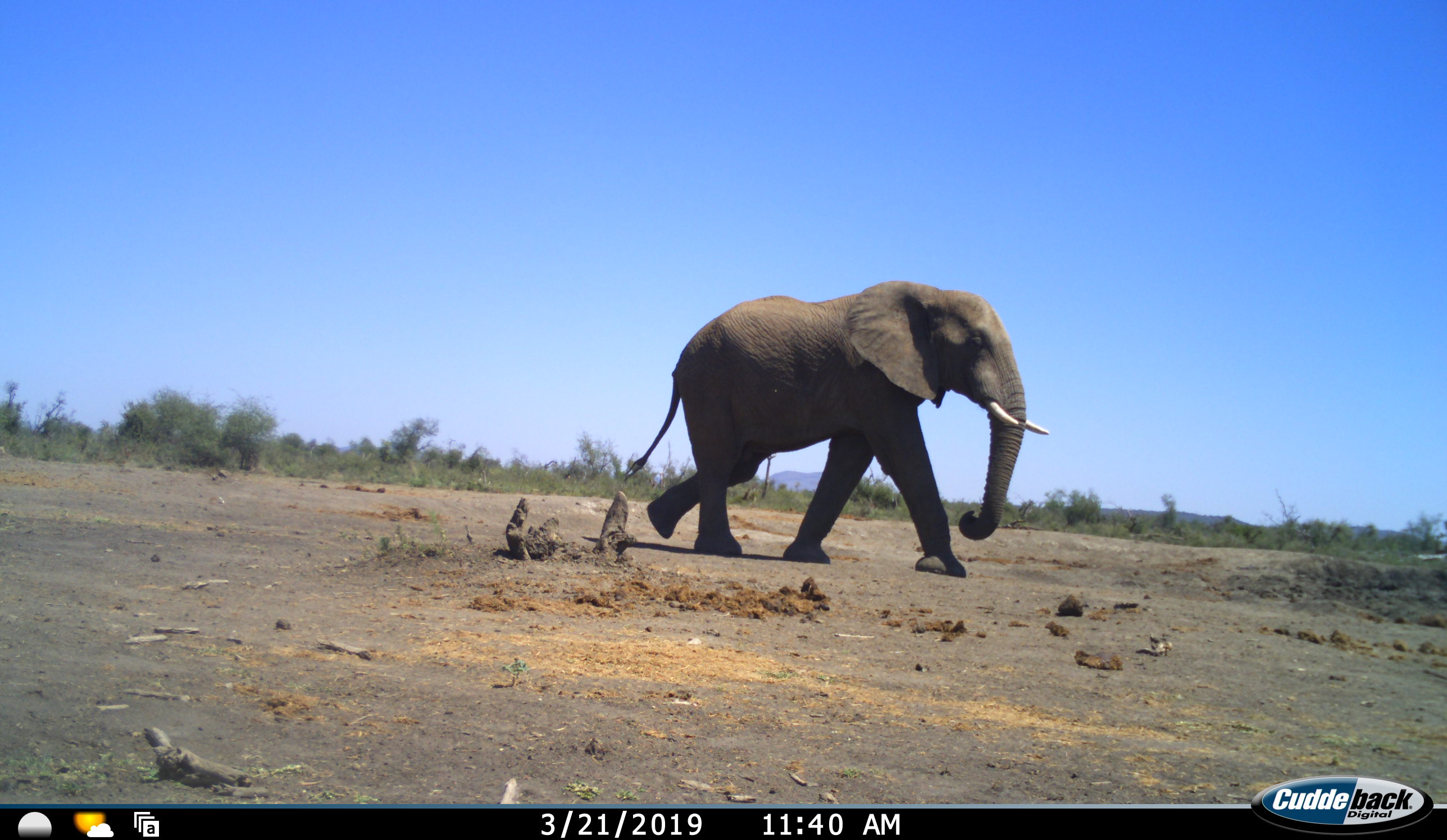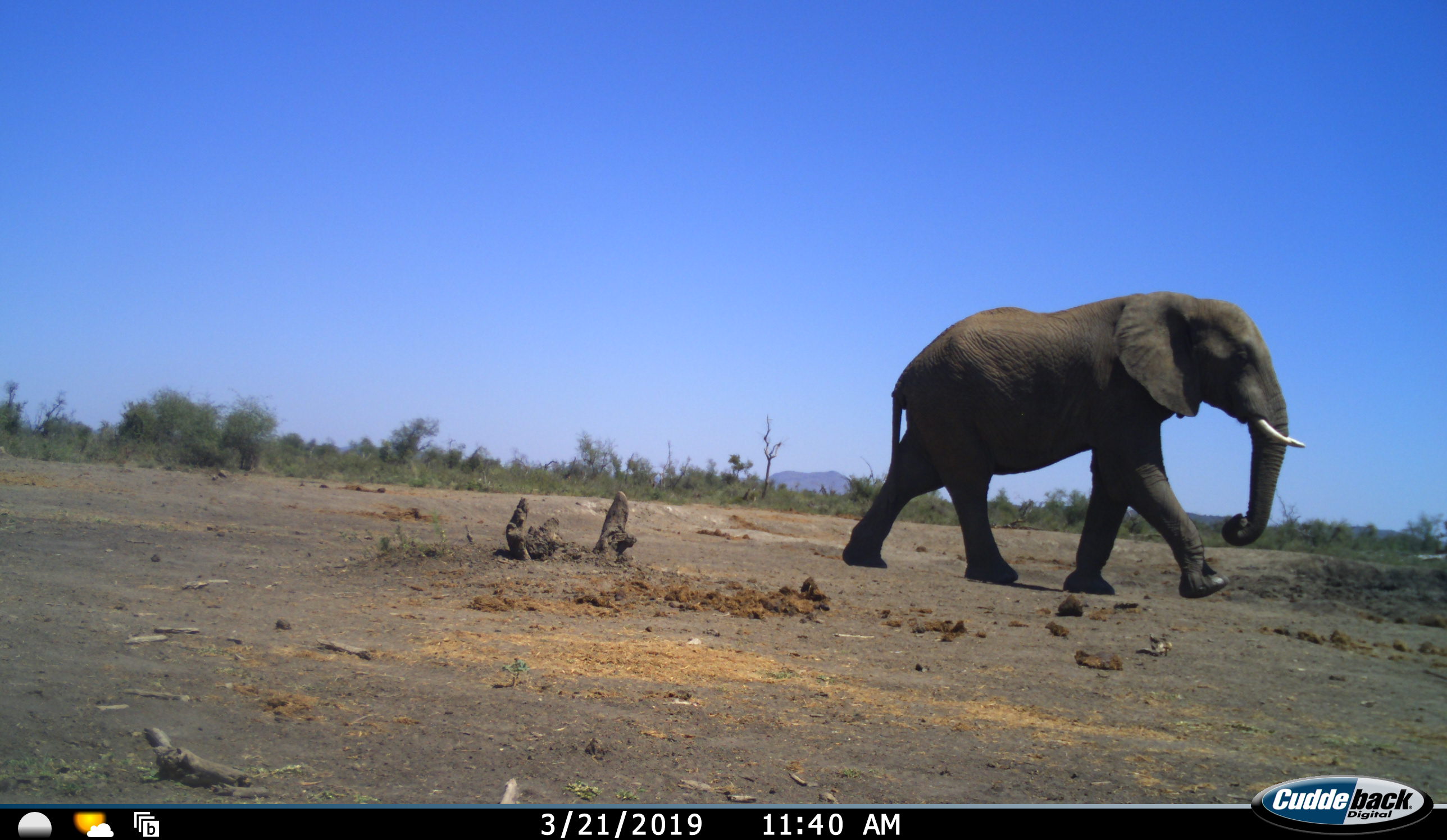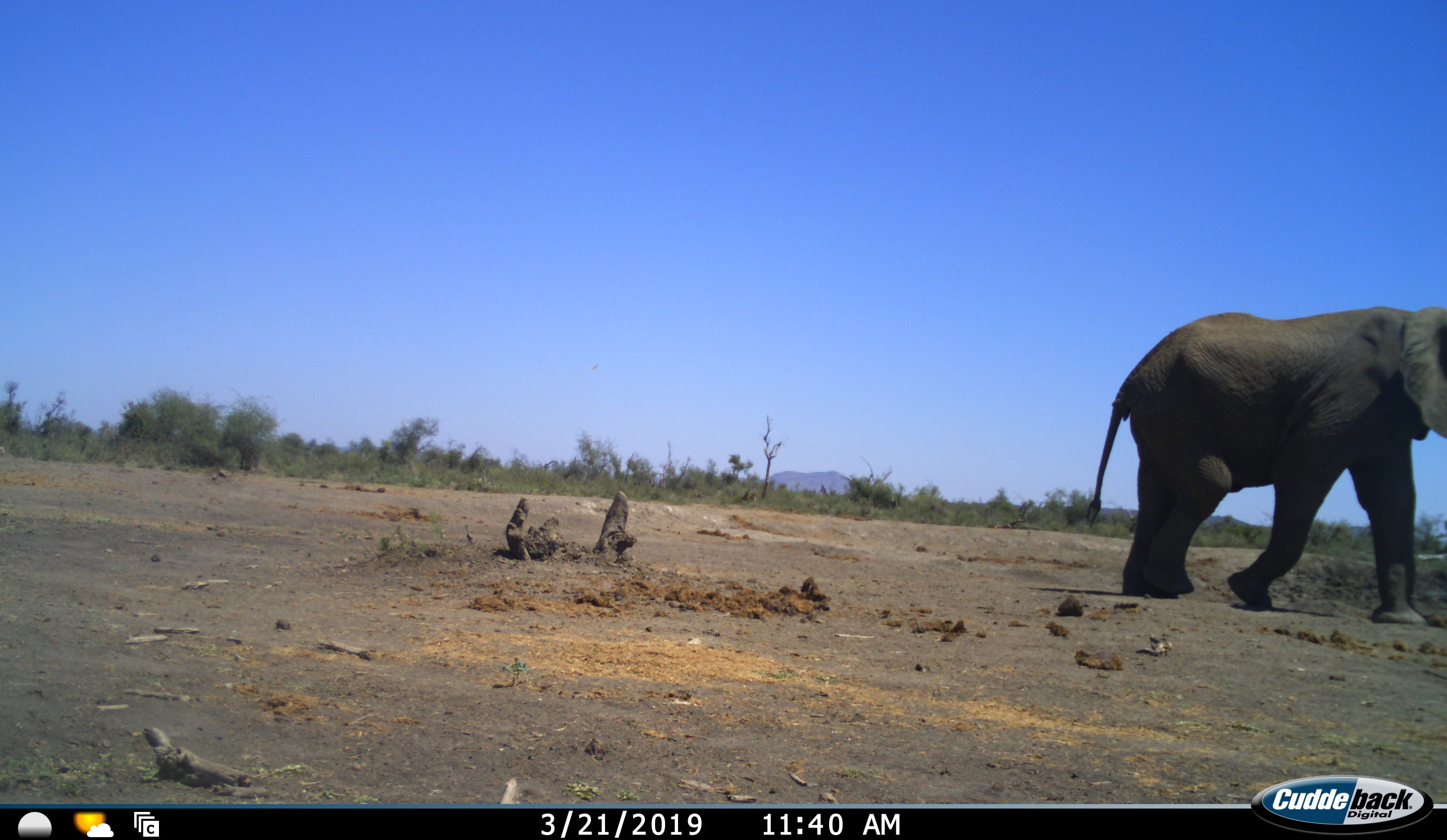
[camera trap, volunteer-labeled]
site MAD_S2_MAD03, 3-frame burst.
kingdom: Animalia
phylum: Chordata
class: Mammalia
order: Proboscidea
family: Elephantidae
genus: Loxodonta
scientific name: Loxodonta africana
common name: african bush elephant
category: elephant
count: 1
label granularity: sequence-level